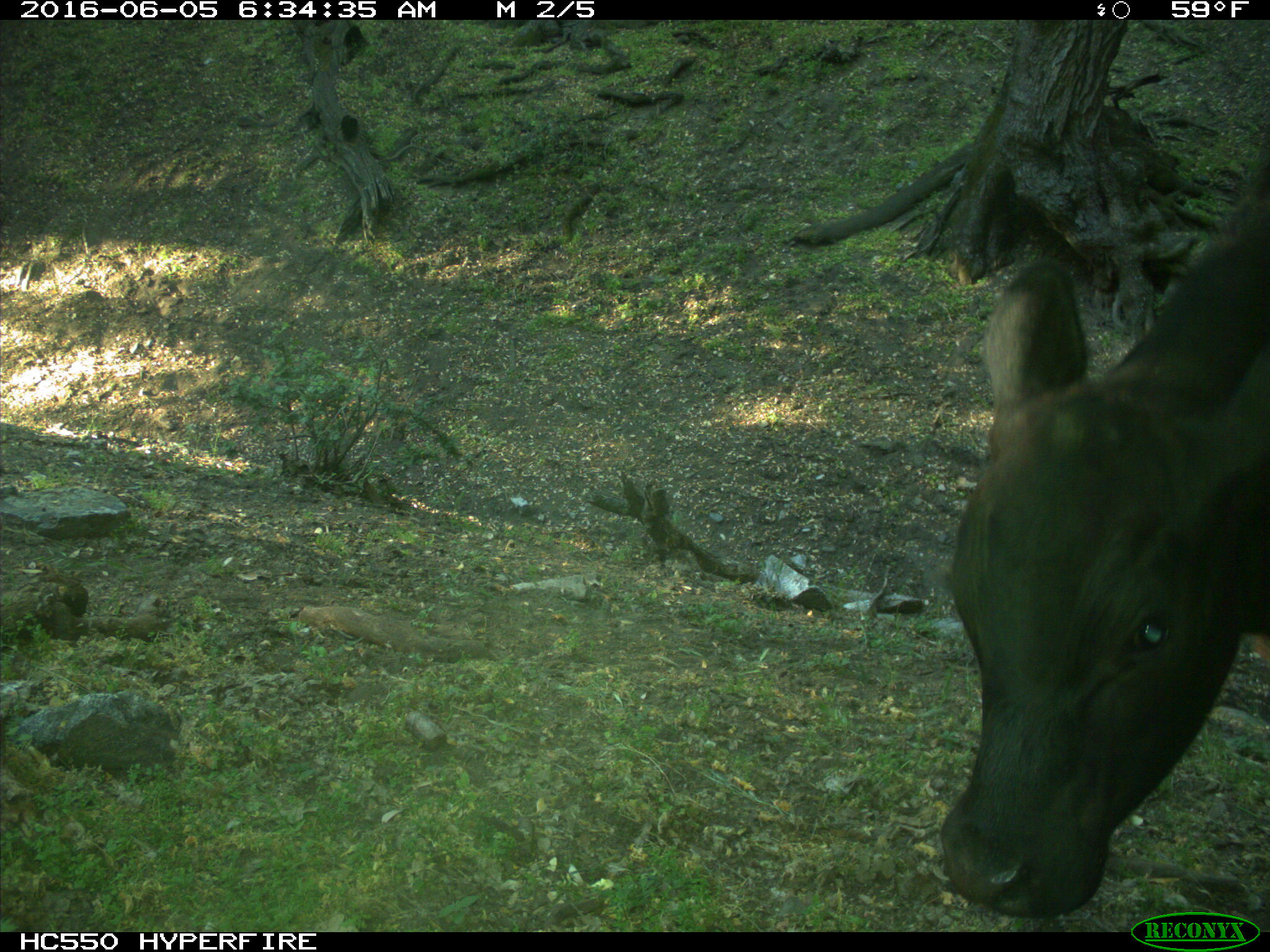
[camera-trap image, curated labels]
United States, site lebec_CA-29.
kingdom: Animalia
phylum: Chordata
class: Mammalia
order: Artiodactyla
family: Bovidae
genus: Bos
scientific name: Bos taurus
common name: domestic cow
Bos taurus (domestic cow).